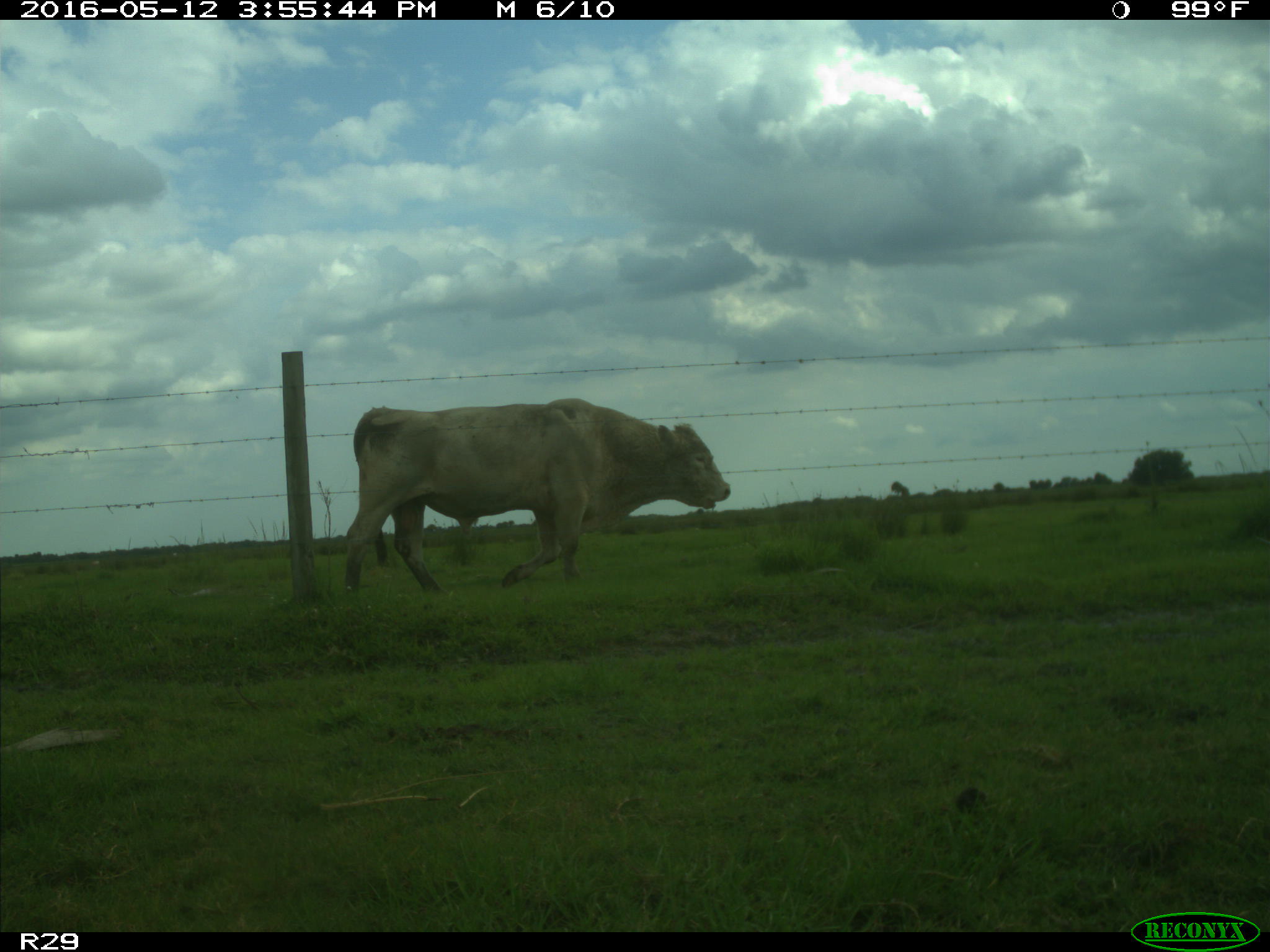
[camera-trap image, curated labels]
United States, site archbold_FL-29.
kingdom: Animalia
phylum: Chordata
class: Mammalia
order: Artiodactyla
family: Bovidae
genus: Bos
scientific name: Bos taurus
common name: domestic cow